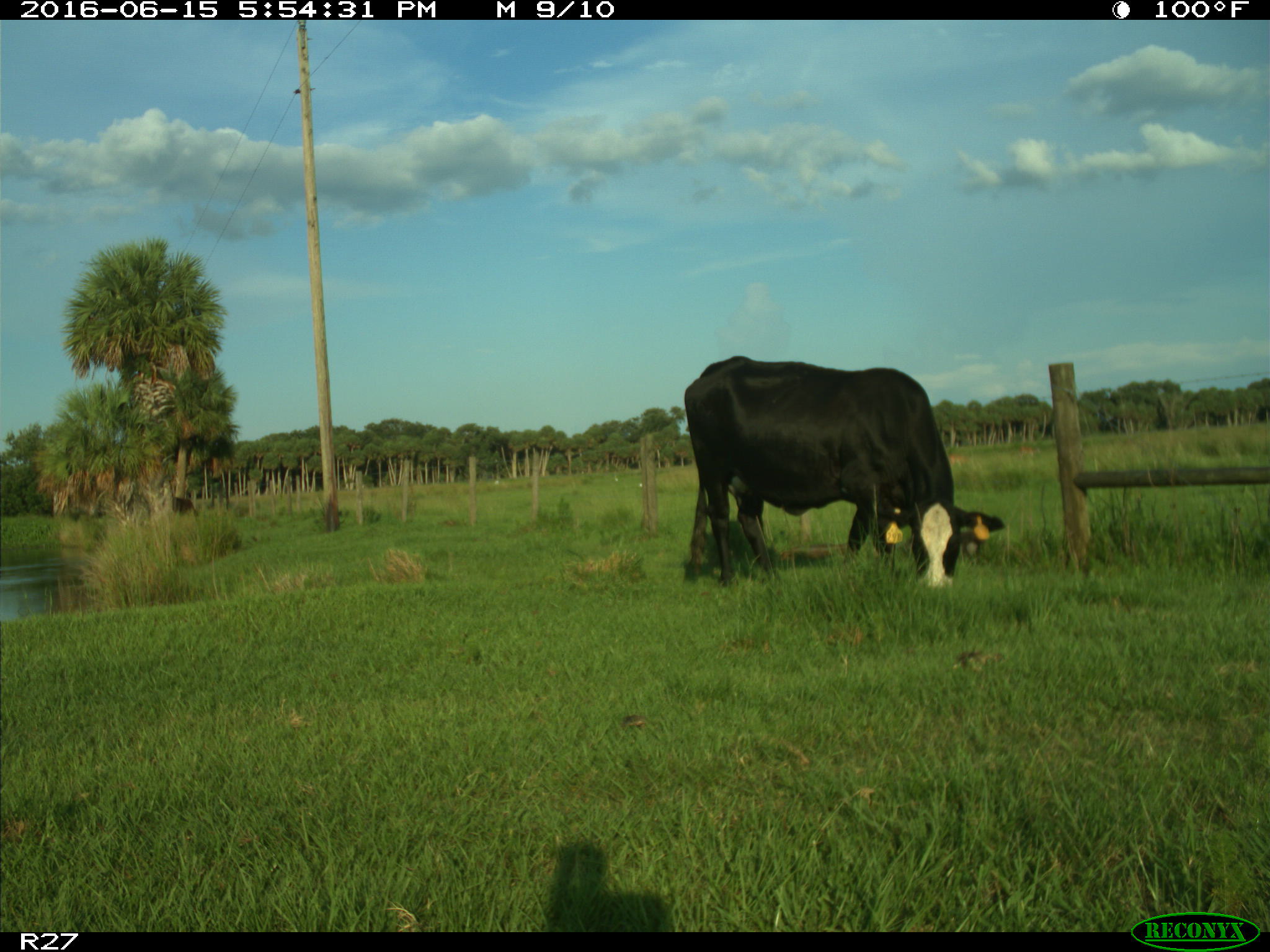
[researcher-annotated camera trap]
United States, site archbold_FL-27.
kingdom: Animalia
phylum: Chordata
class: Mammalia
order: Artiodactyla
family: Bovidae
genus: Bos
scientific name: Bos taurus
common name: domestic cow